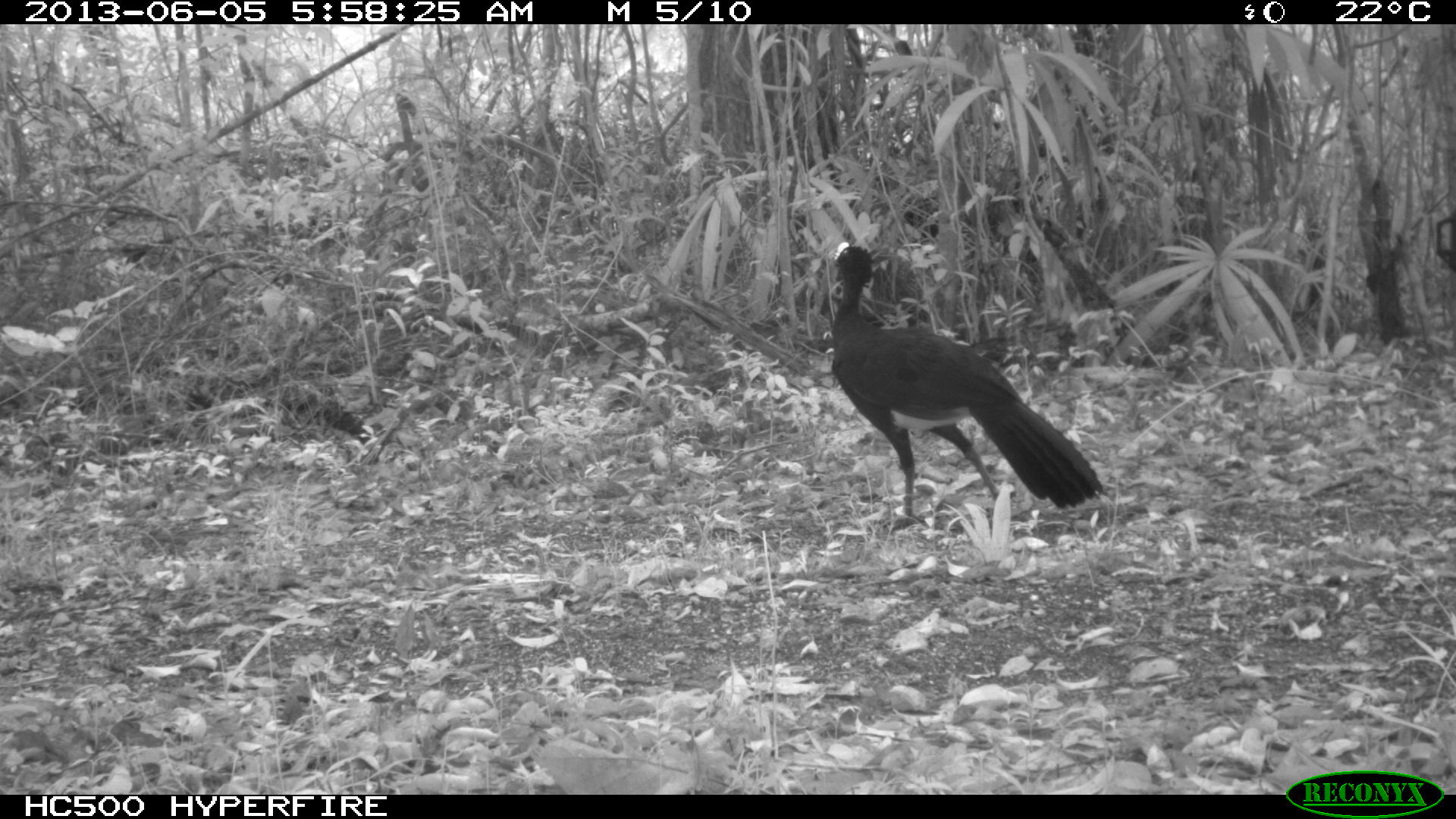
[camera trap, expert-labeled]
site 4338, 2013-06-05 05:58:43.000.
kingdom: Animalia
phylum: Chordata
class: Aves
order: Galliformes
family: Cracidae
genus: Crax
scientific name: Crax rubra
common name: great curassow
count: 1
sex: male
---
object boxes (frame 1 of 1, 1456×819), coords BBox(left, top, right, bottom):
crax rubra: BBox(825, 239, 1105, 528)